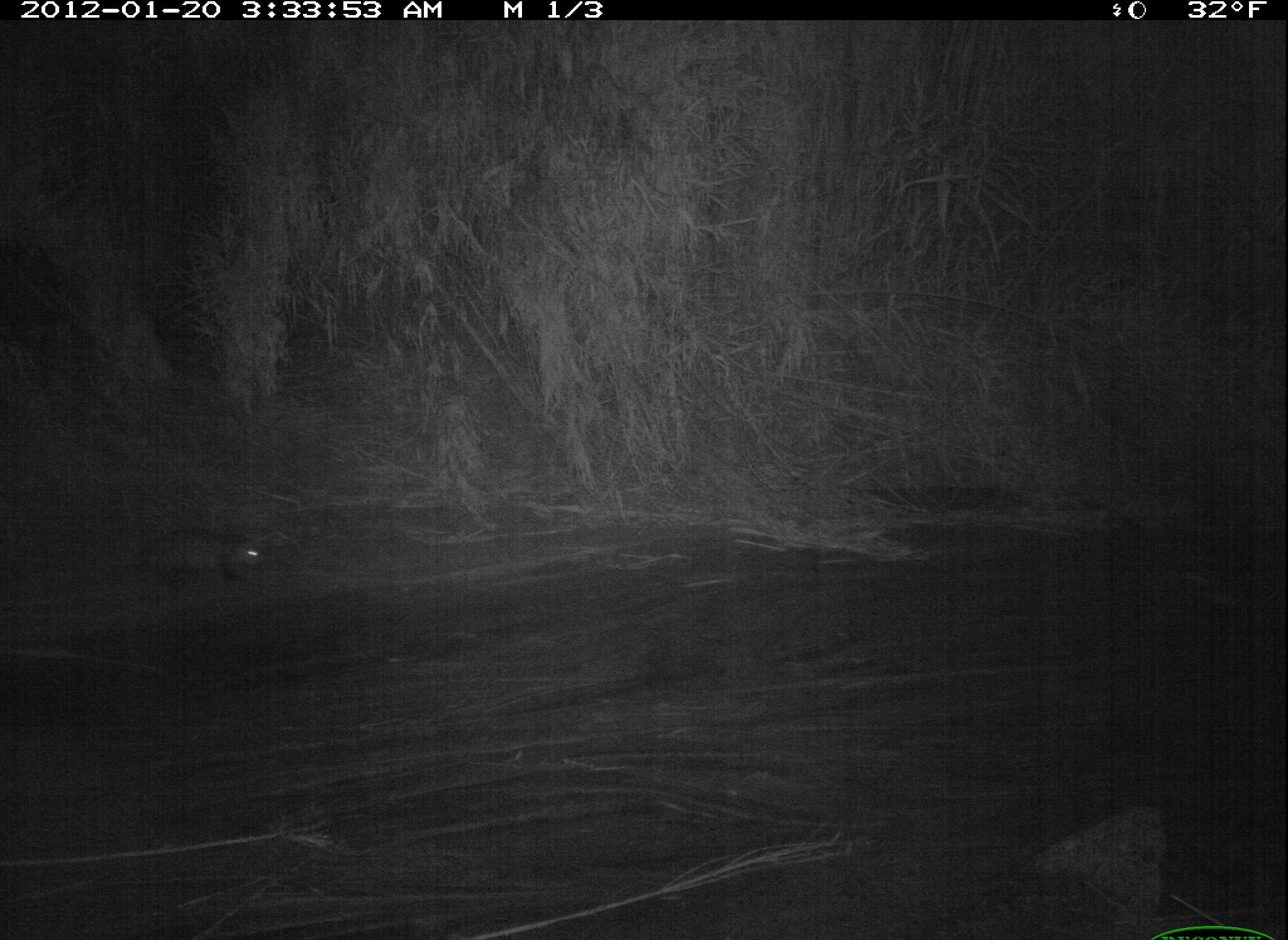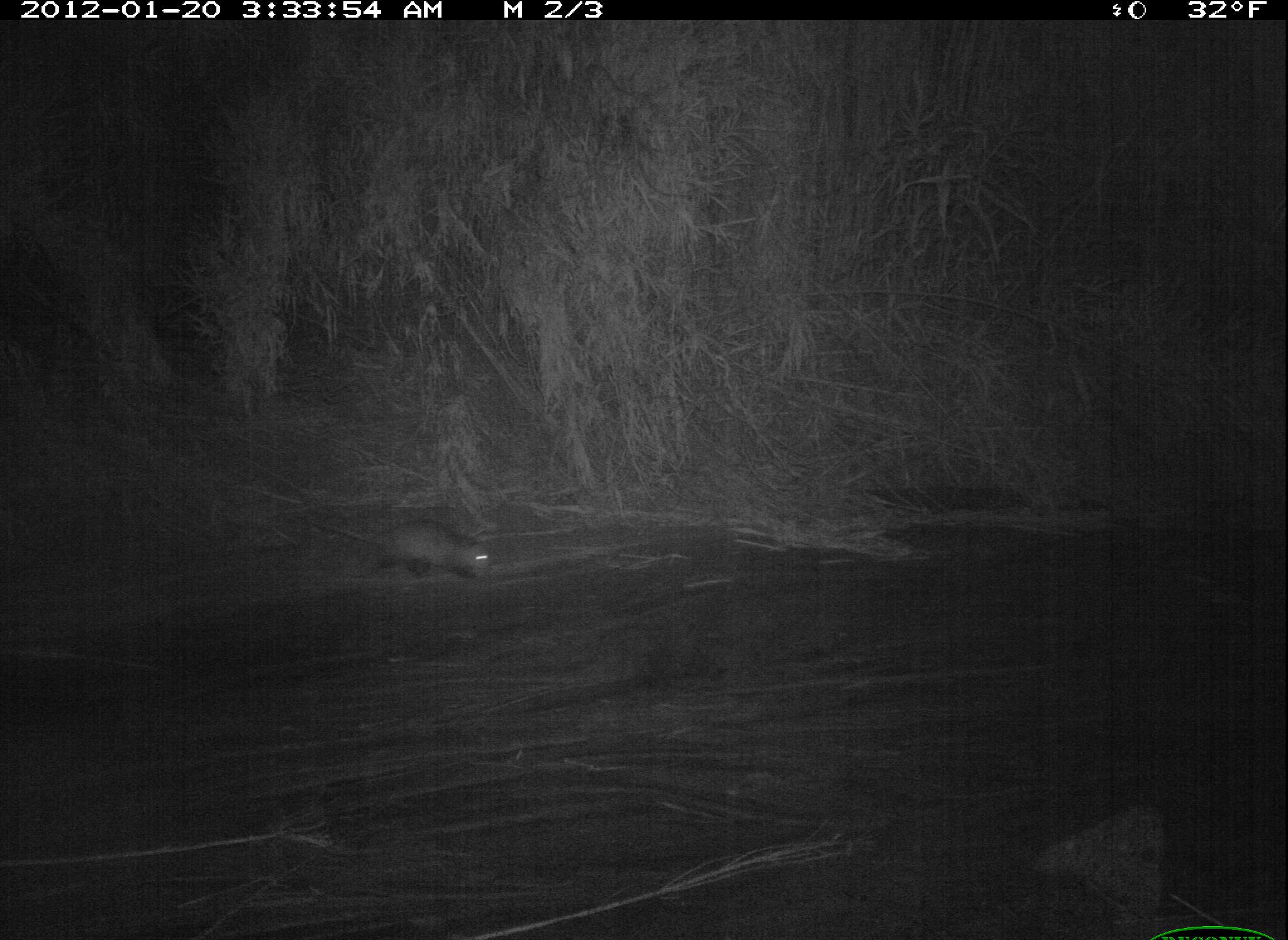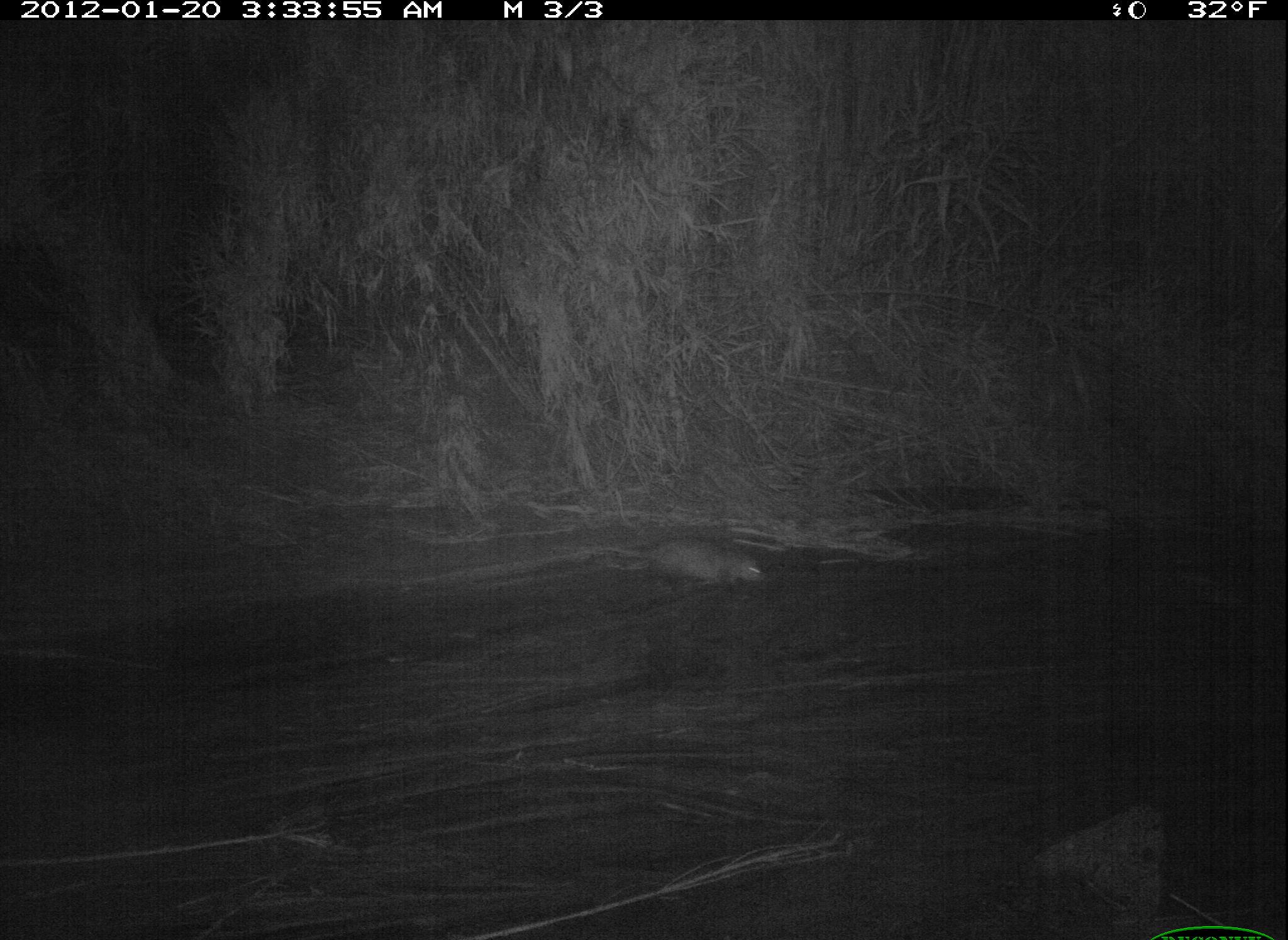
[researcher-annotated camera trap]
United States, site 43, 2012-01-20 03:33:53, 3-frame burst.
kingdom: Animalia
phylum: Chordata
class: Mammalia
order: Didelphimorphia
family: Didelphidae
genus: Didelphis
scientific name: Didelphis virginiana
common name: virginia opossum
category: opossum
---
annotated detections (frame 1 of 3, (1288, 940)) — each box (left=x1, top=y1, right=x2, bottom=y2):
opossum: (left=71, top=490, right=285, bottom=622)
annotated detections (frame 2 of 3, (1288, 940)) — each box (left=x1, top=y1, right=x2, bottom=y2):
opossum: (left=256, top=488, right=507, bottom=594)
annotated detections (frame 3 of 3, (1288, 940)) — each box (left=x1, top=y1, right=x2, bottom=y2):
opossum: (left=631, top=532, right=774, bottom=594)